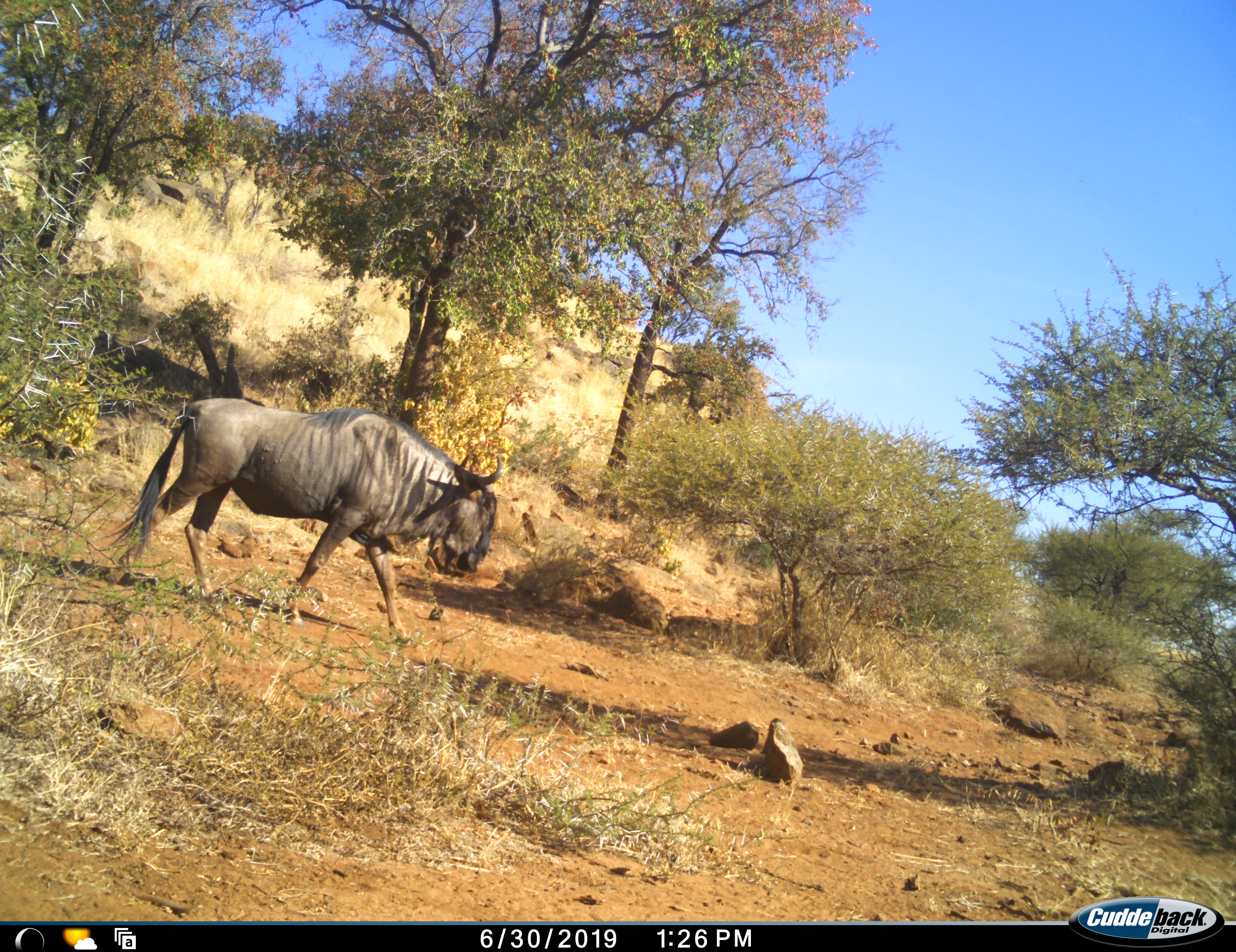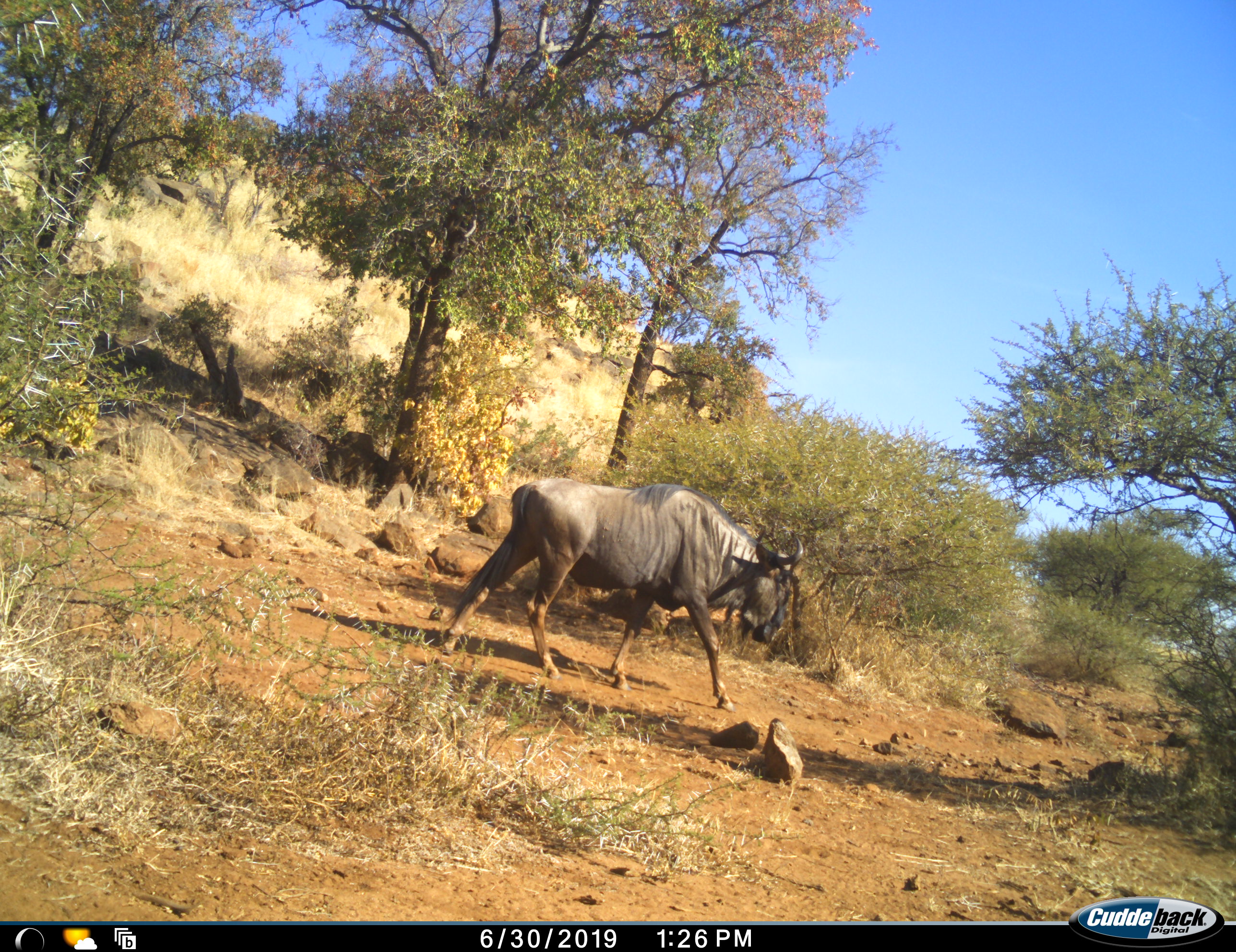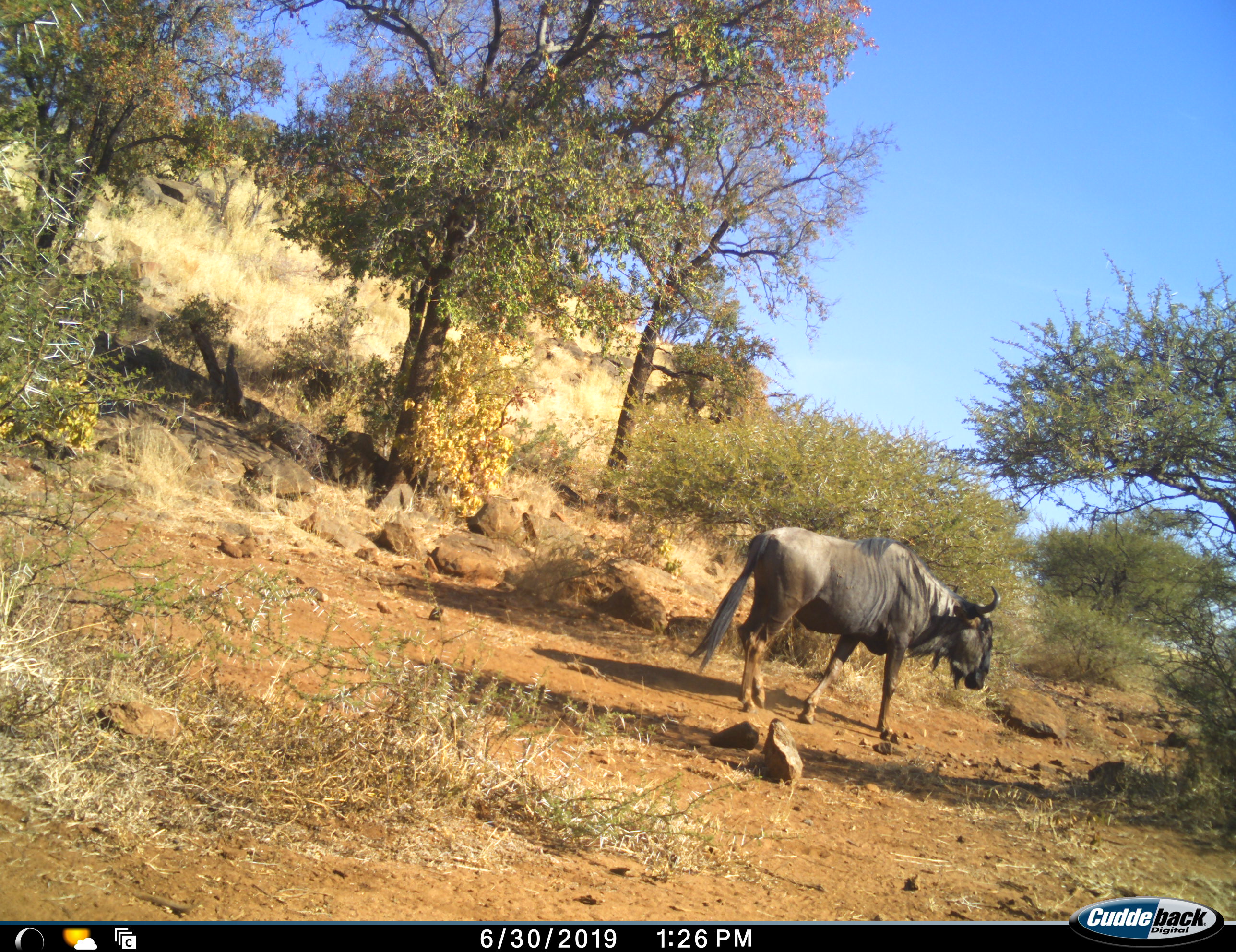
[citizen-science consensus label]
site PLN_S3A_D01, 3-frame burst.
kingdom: Animalia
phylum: Chordata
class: Mammalia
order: Artiodactyla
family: Bovidae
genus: Connochaetes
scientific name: Connochaetes taurinus taurinus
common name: blue wildebeest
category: wildebeestblue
Wildebeestblue (blue wildebeest) (Connochaetes taurinus taurinus), count 1. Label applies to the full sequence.